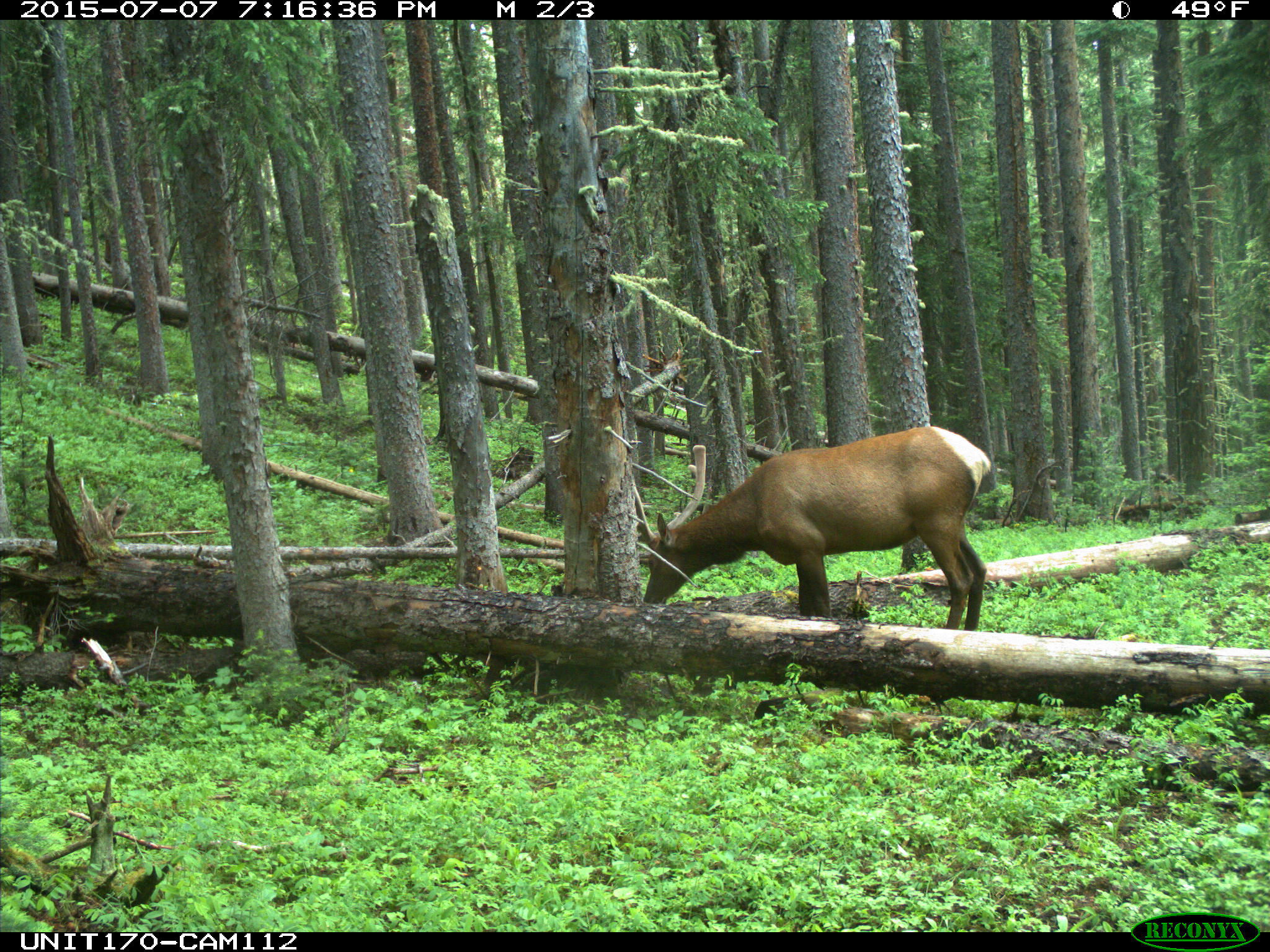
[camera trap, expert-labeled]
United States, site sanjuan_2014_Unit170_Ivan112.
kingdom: Animalia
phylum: Chordata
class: Mammalia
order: Artiodactyla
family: Cervidae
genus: Cervus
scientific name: Cervus elaphus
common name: red deer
Cervus elaphus (red deer).